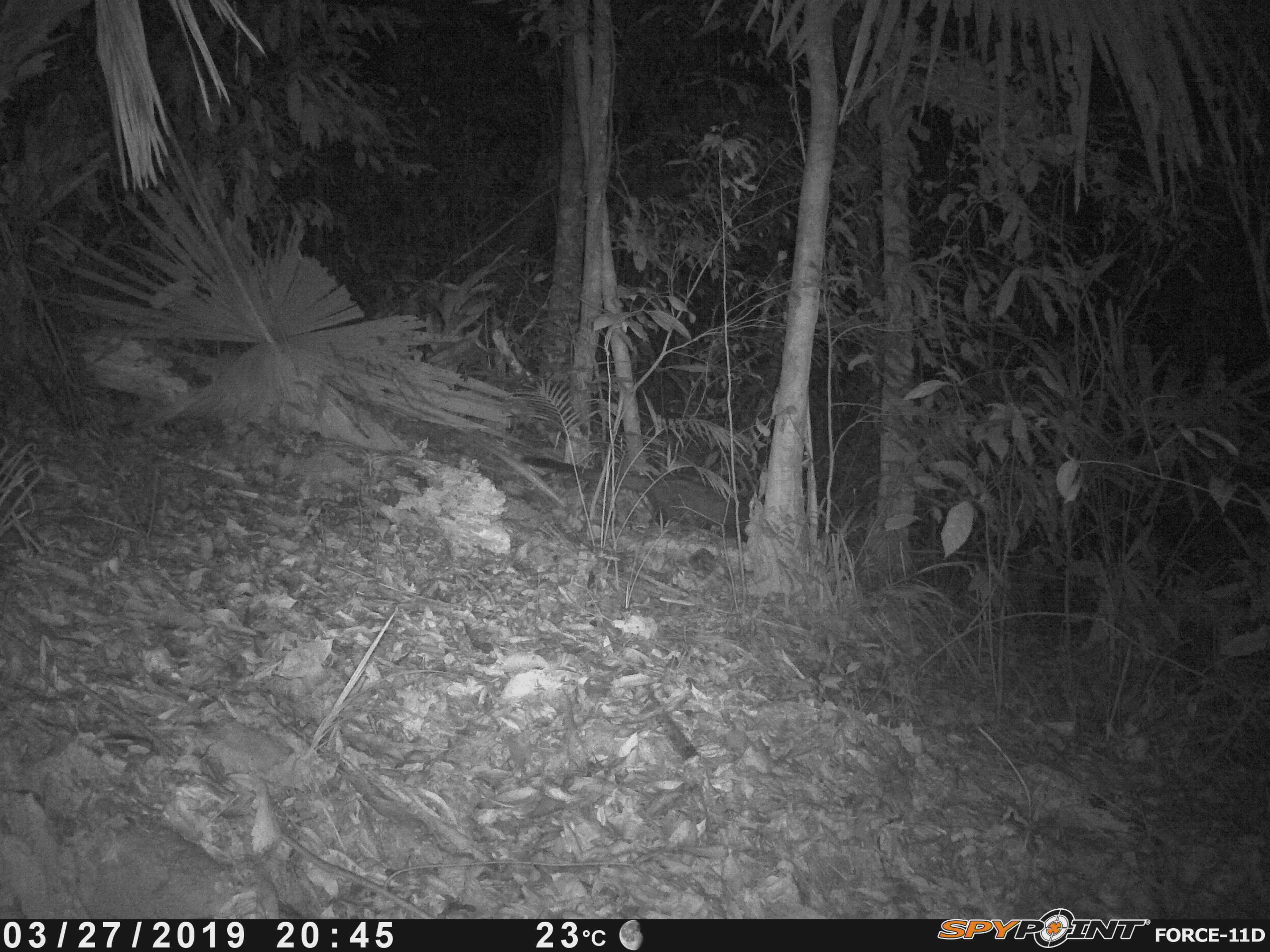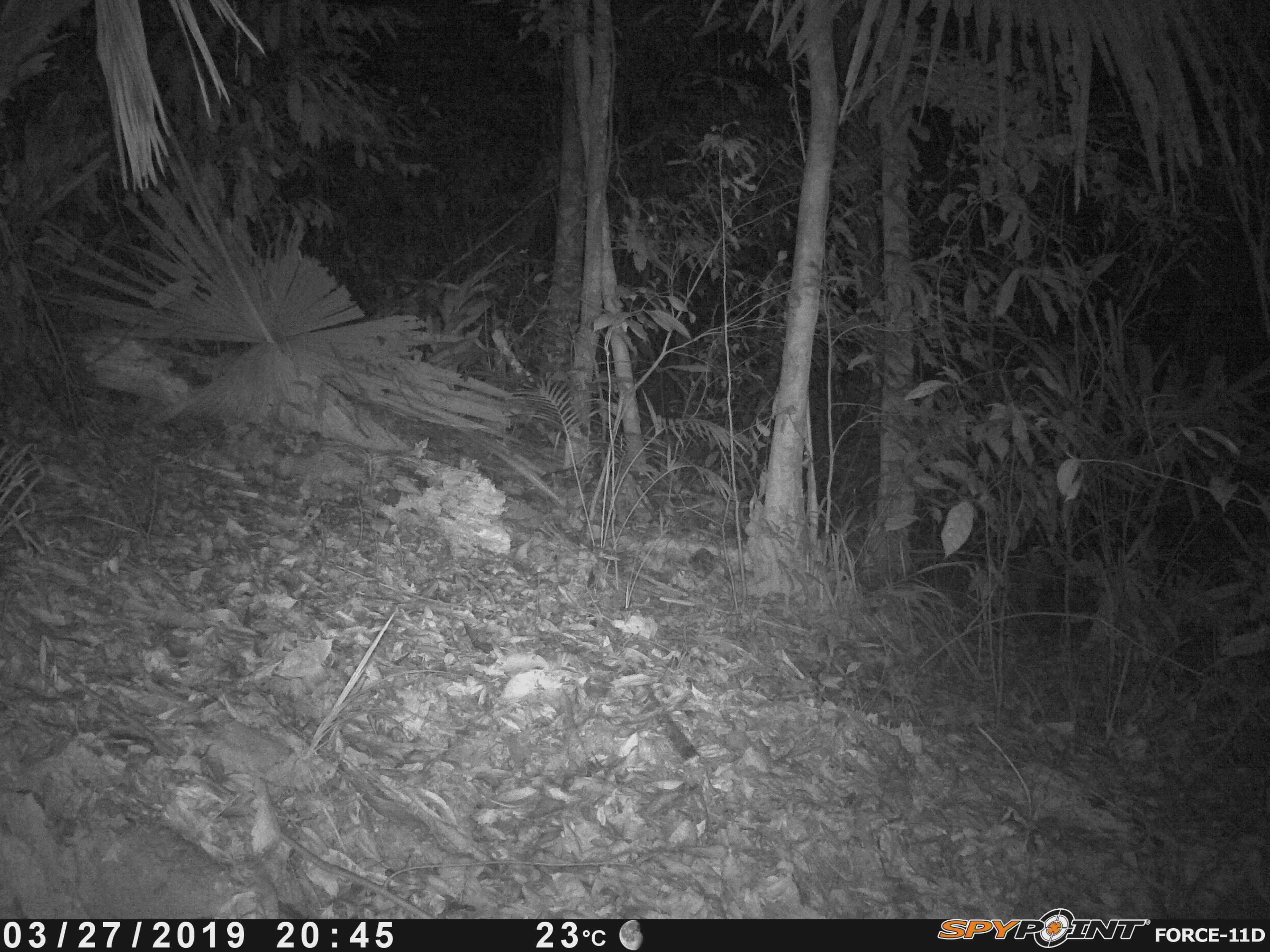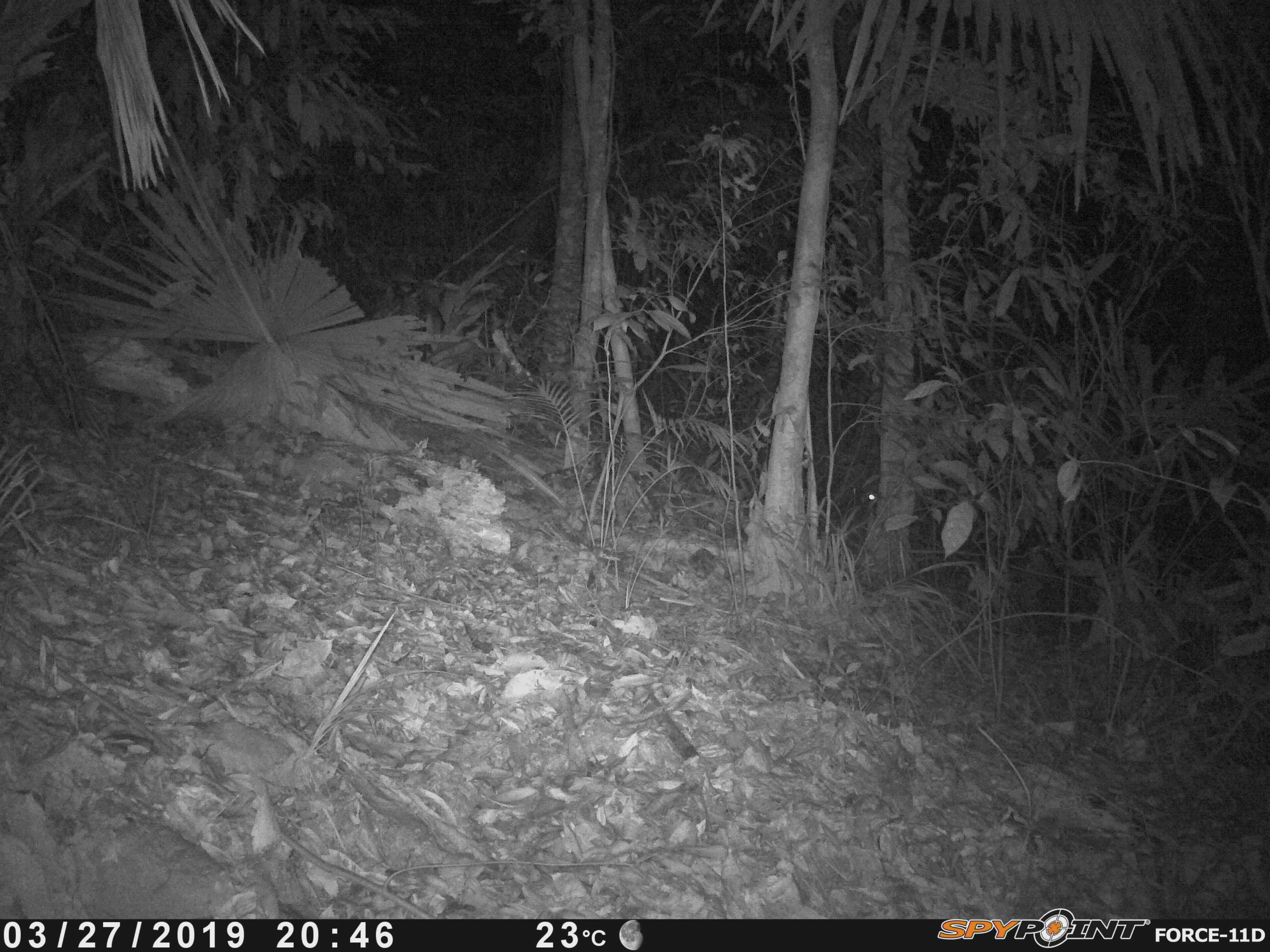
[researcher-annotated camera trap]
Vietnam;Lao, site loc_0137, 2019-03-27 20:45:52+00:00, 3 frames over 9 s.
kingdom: Animalia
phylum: Chordata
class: Mammalia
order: Carnivora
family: Viverridae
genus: Paradoxurus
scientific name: Paradoxurus hermaphroditus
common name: common palm civet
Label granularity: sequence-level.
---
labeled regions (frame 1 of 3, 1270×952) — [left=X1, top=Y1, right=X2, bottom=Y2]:
common palm civet: [left=519, top=453, right=748, bottom=540]